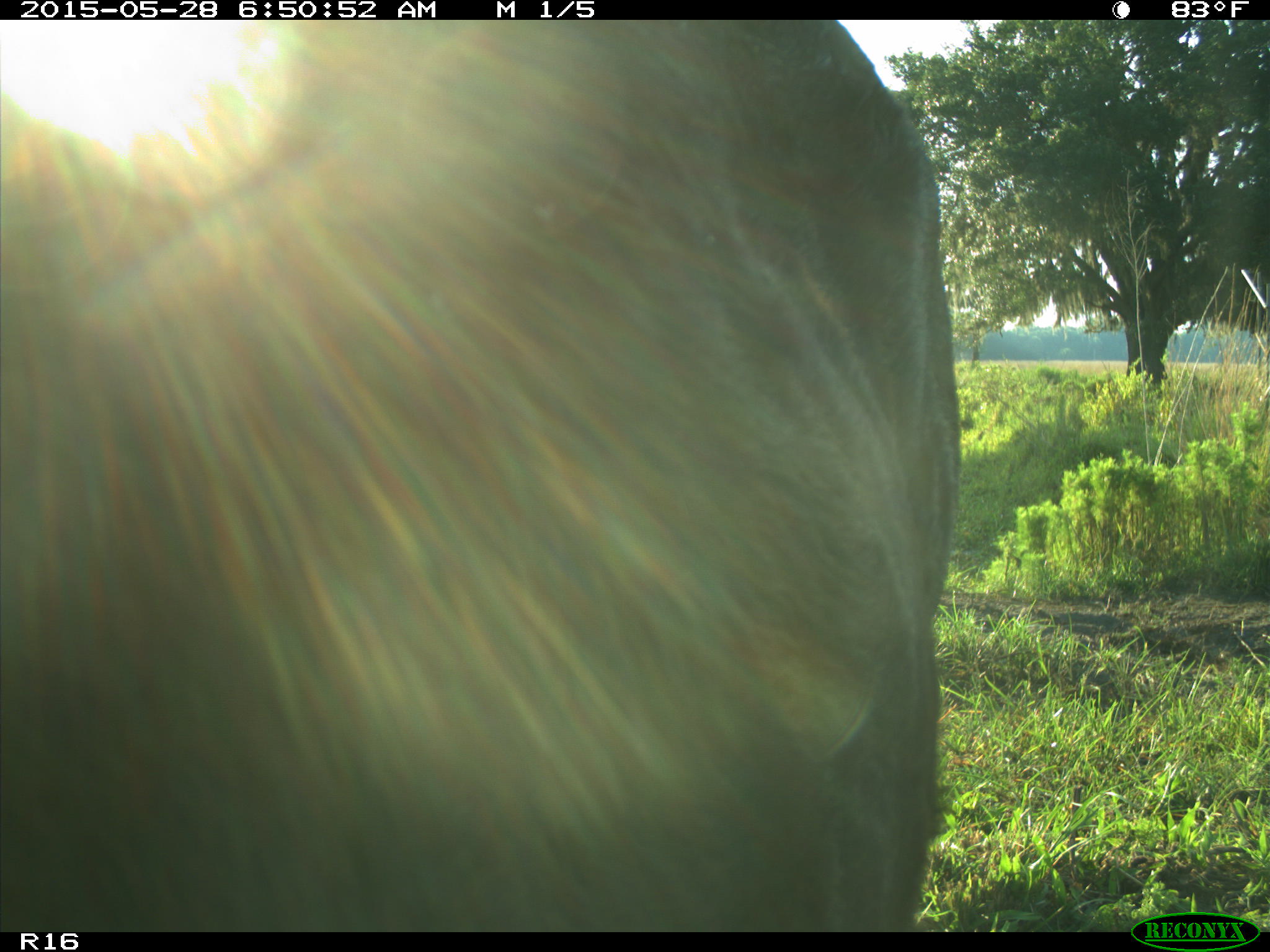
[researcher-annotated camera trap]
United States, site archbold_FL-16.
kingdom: Animalia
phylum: Chordata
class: Mammalia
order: Artiodactyla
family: Bovidae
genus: Bos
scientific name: Bos taurus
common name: domestic cow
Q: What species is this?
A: Bos taurus (domestic cow).